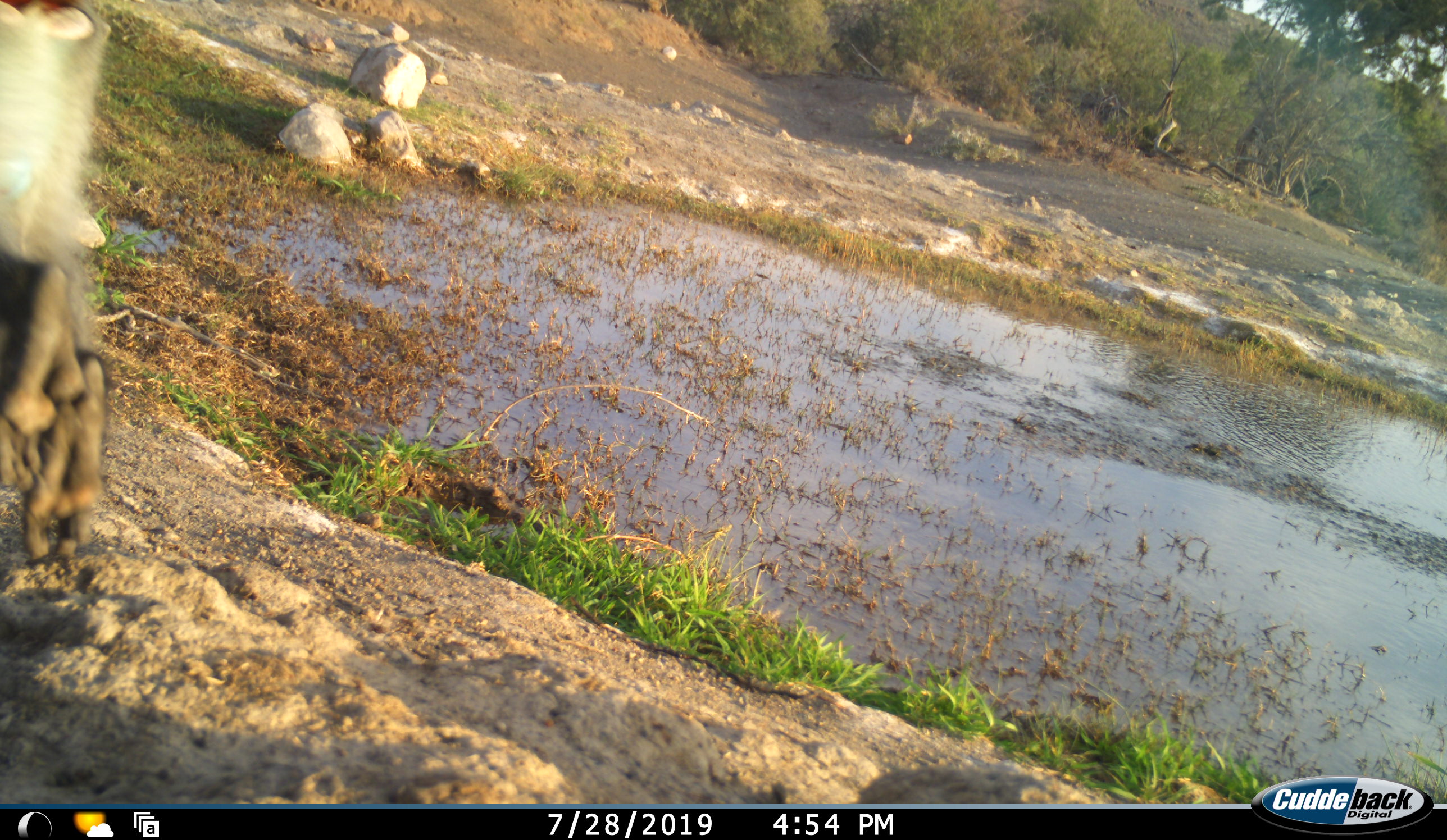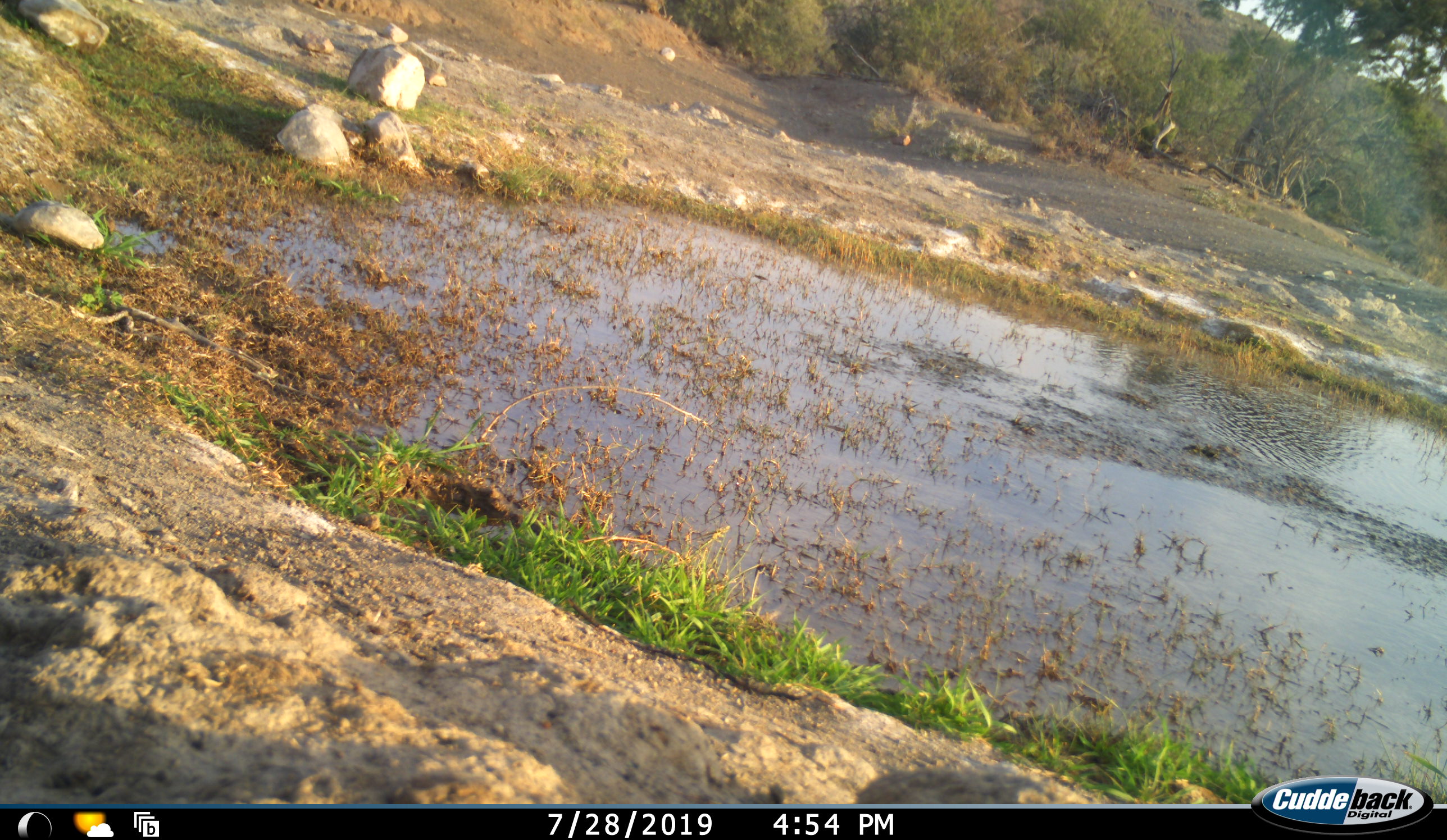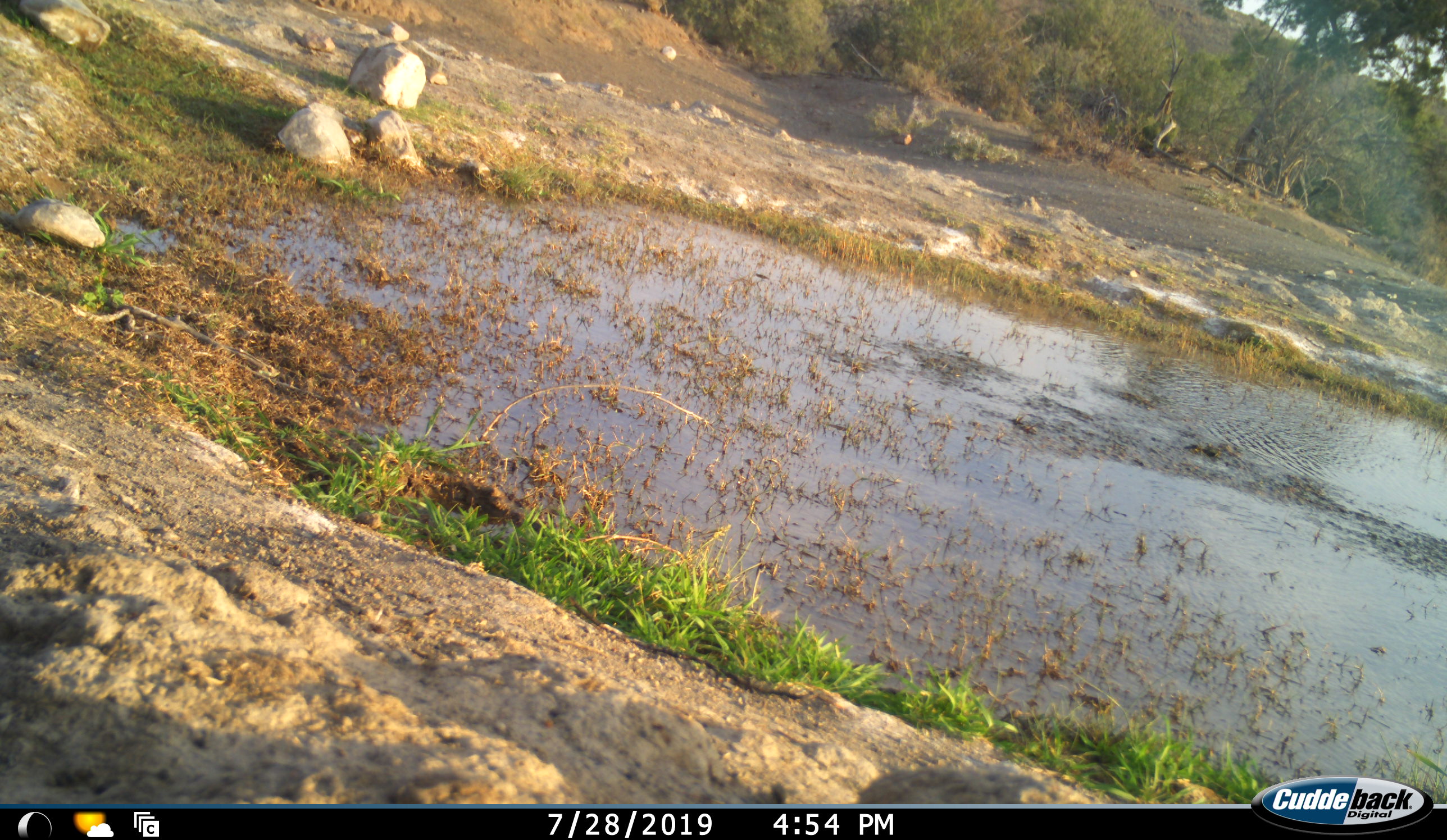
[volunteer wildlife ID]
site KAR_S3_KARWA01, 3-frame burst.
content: unidentified animal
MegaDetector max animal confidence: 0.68